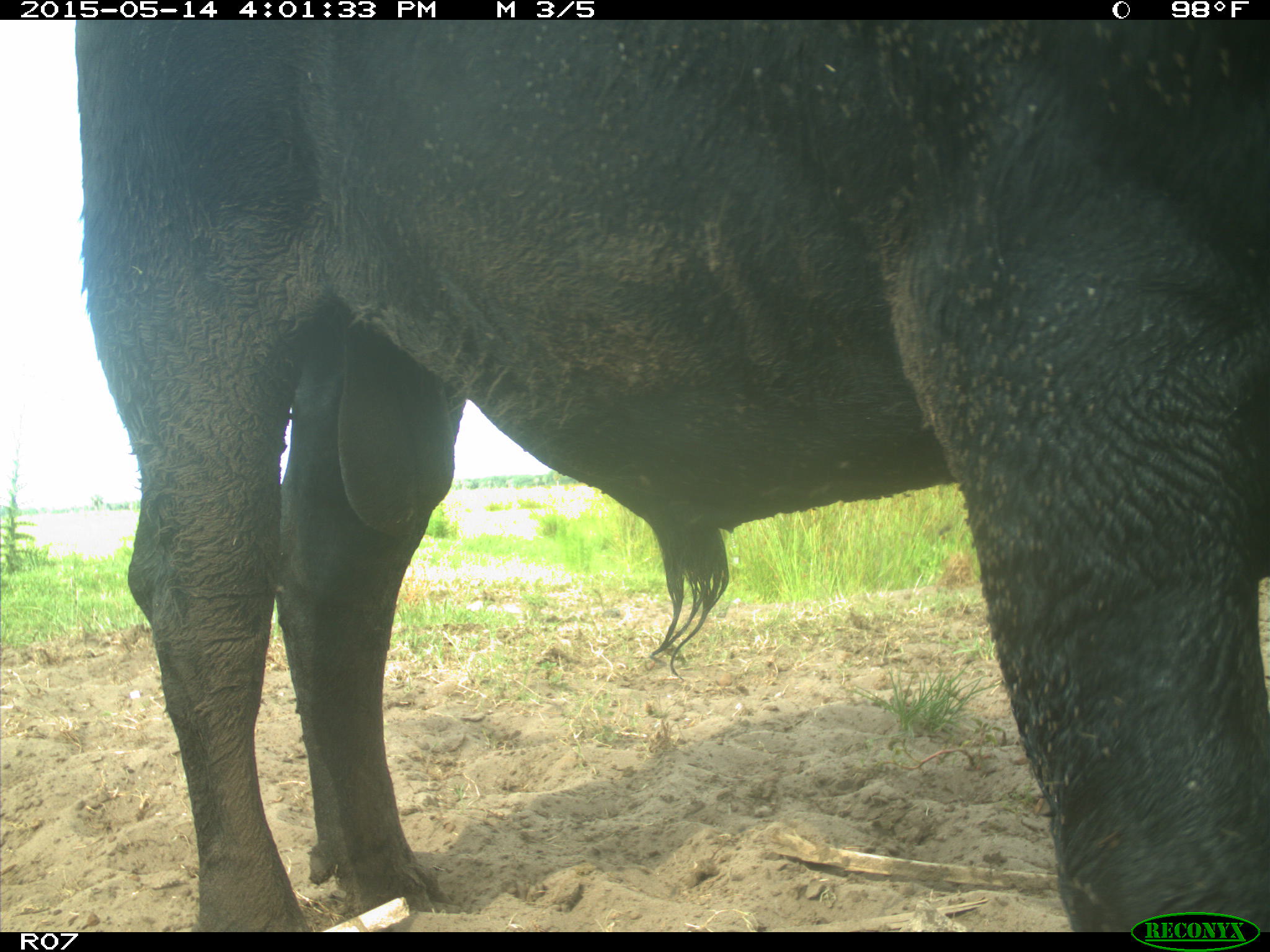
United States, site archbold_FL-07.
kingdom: Animalia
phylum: Chordata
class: Mammalia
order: Artiodactyla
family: Bovidae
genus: Bos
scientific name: Bos taurus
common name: domestic cow